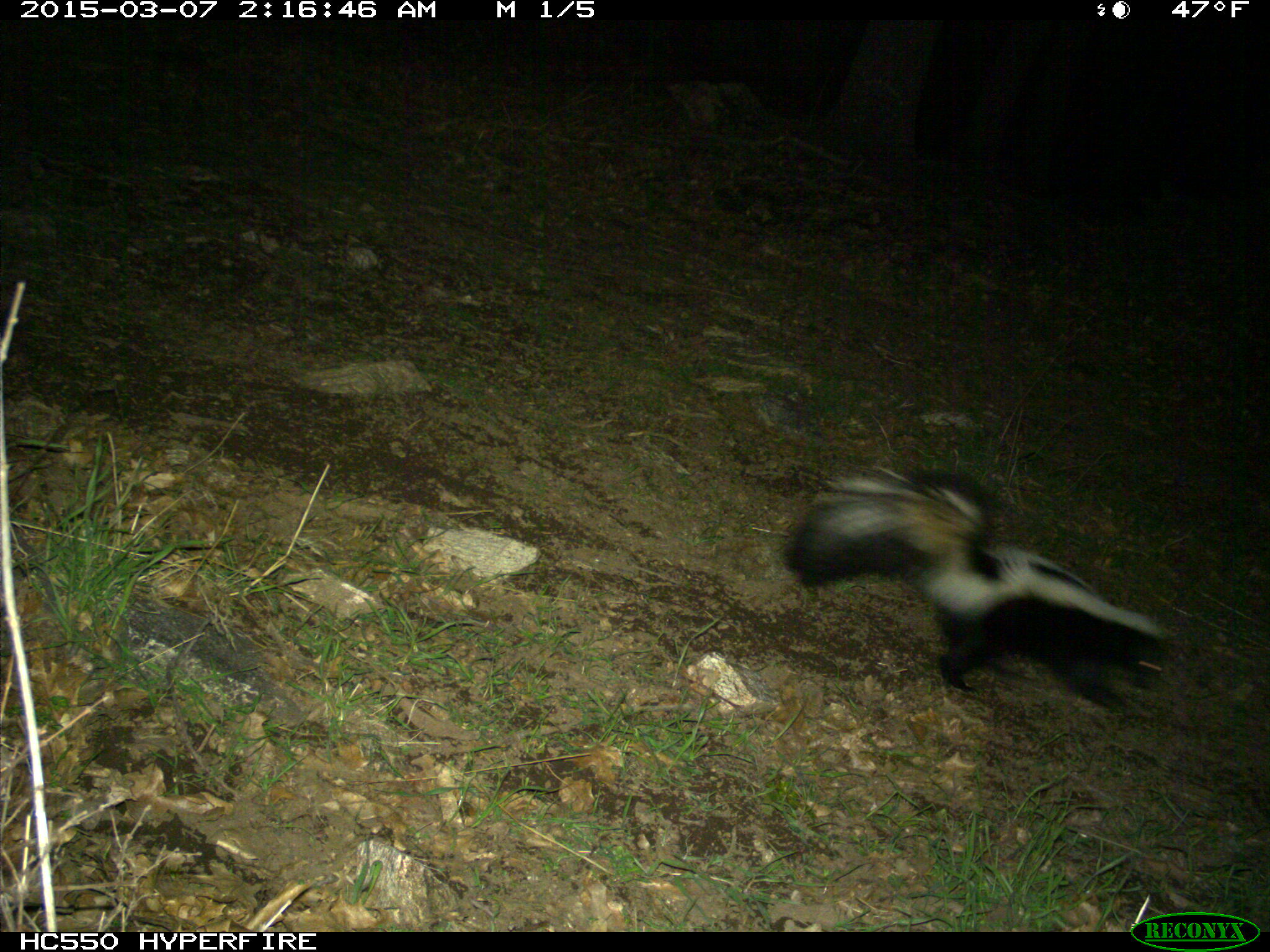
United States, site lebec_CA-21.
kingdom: Animalia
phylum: Chordata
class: Mammalia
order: Carnivora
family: Mephitidae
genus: Mephitis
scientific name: Mephitis mephitis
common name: striped skunk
Mephitis mephitis (striped skunk).